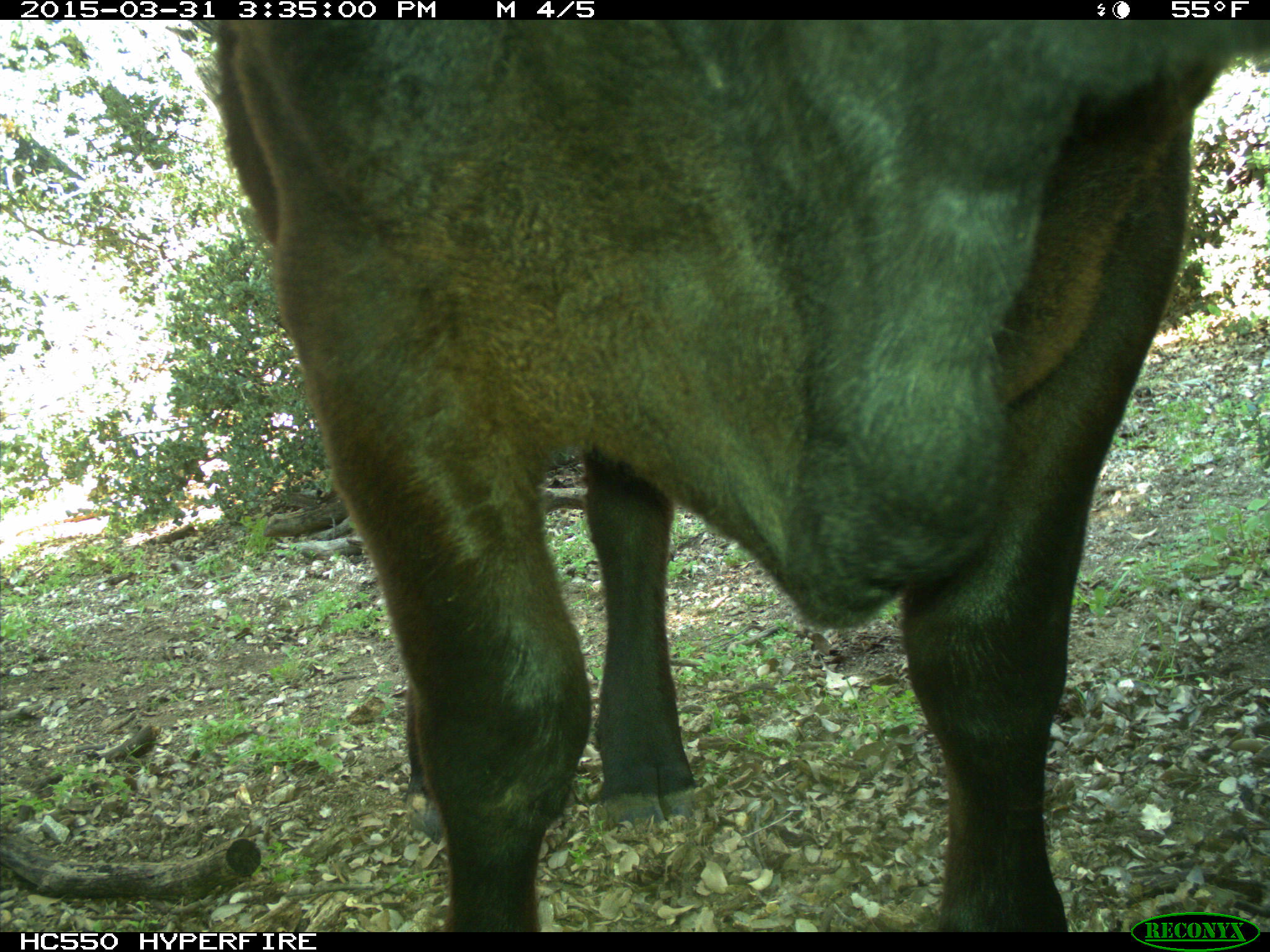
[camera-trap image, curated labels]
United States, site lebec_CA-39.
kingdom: Animalia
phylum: Chordata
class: Mammalia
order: Artiodactyla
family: Bovidae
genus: Bos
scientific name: Bos taurus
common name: domestic cow